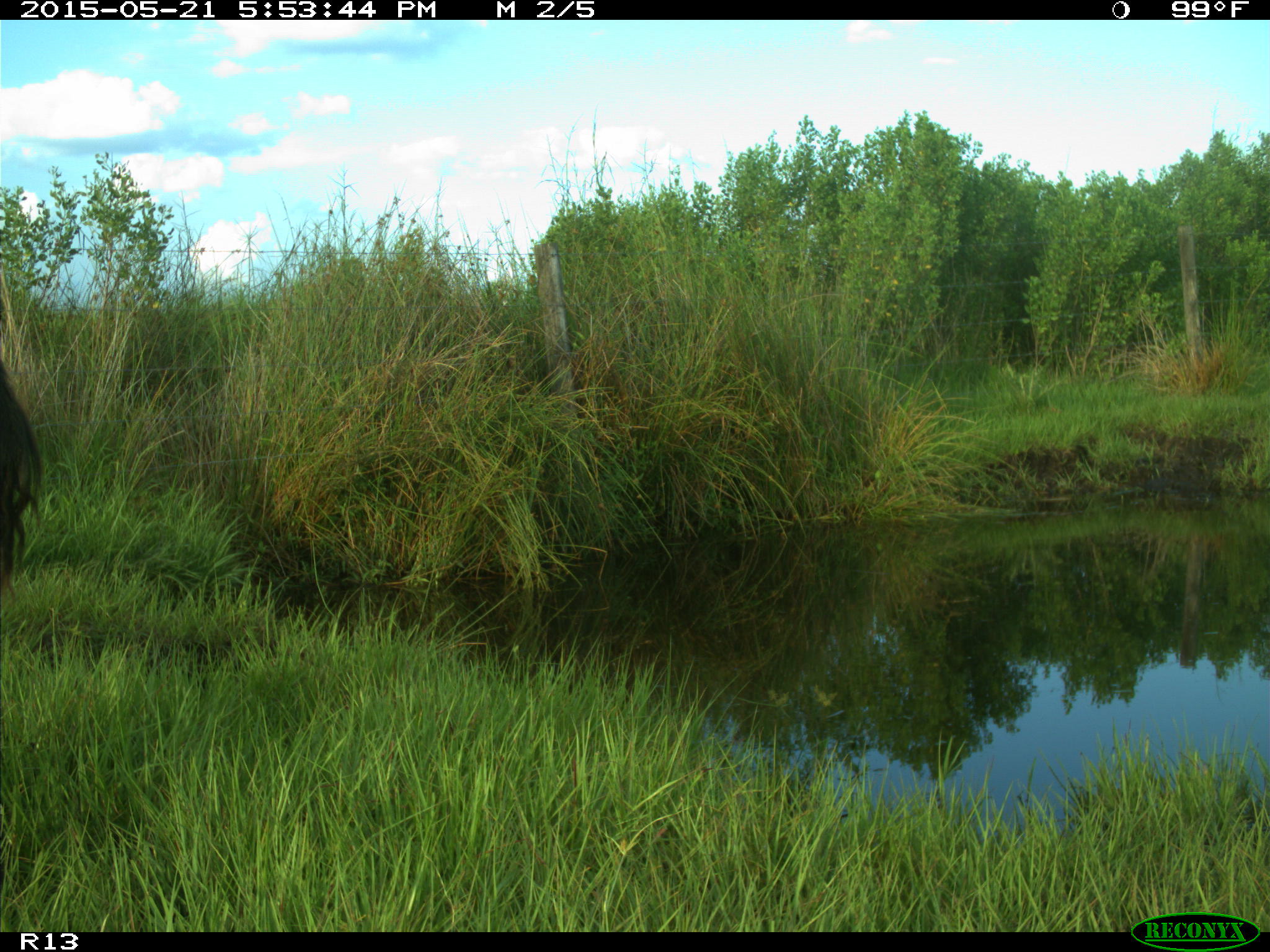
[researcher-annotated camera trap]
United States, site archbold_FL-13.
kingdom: Animalia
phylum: Chordata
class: Mammalia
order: Artiodactyla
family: Bovidae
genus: Bos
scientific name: Bos taurus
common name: domestic cow